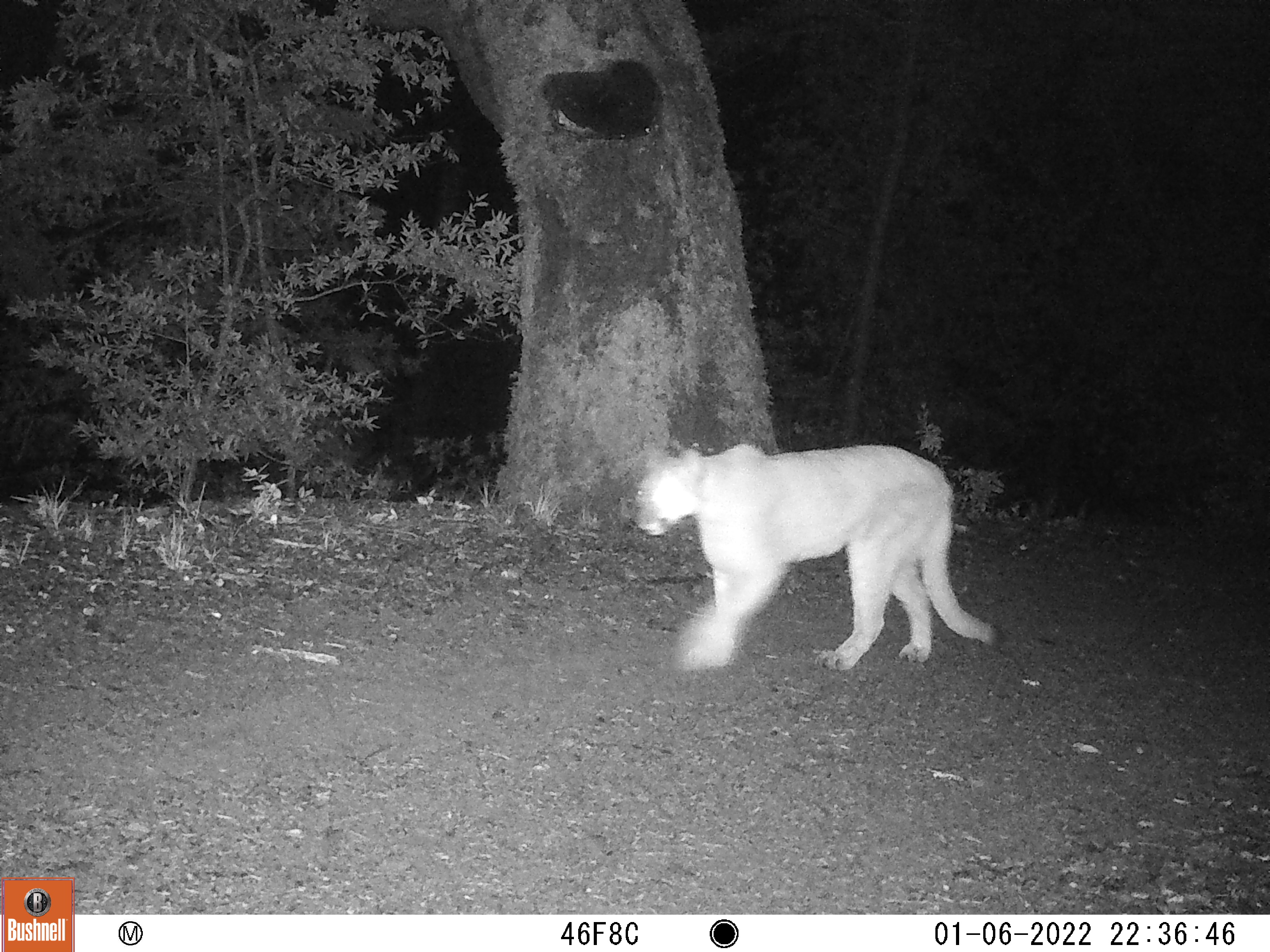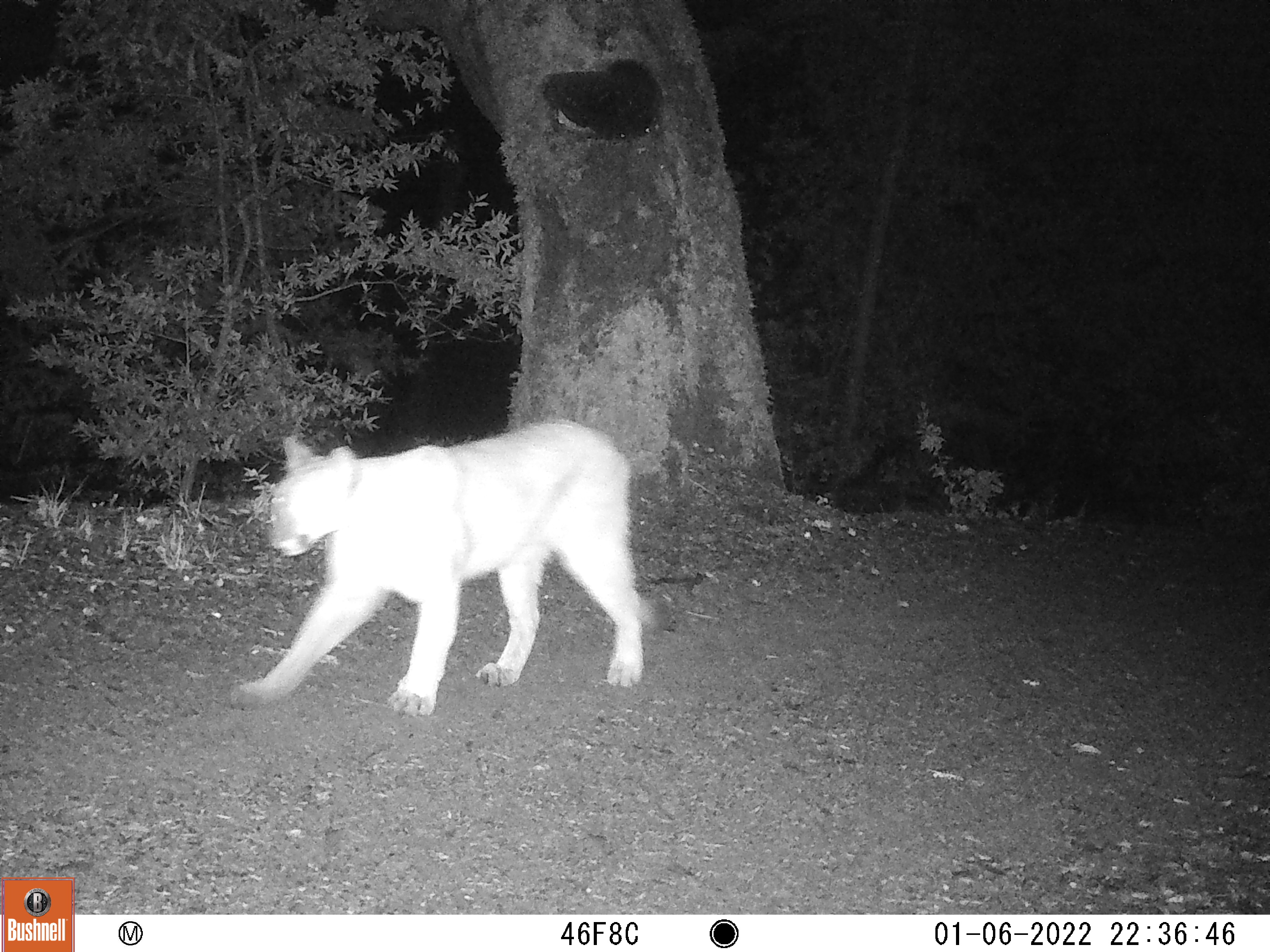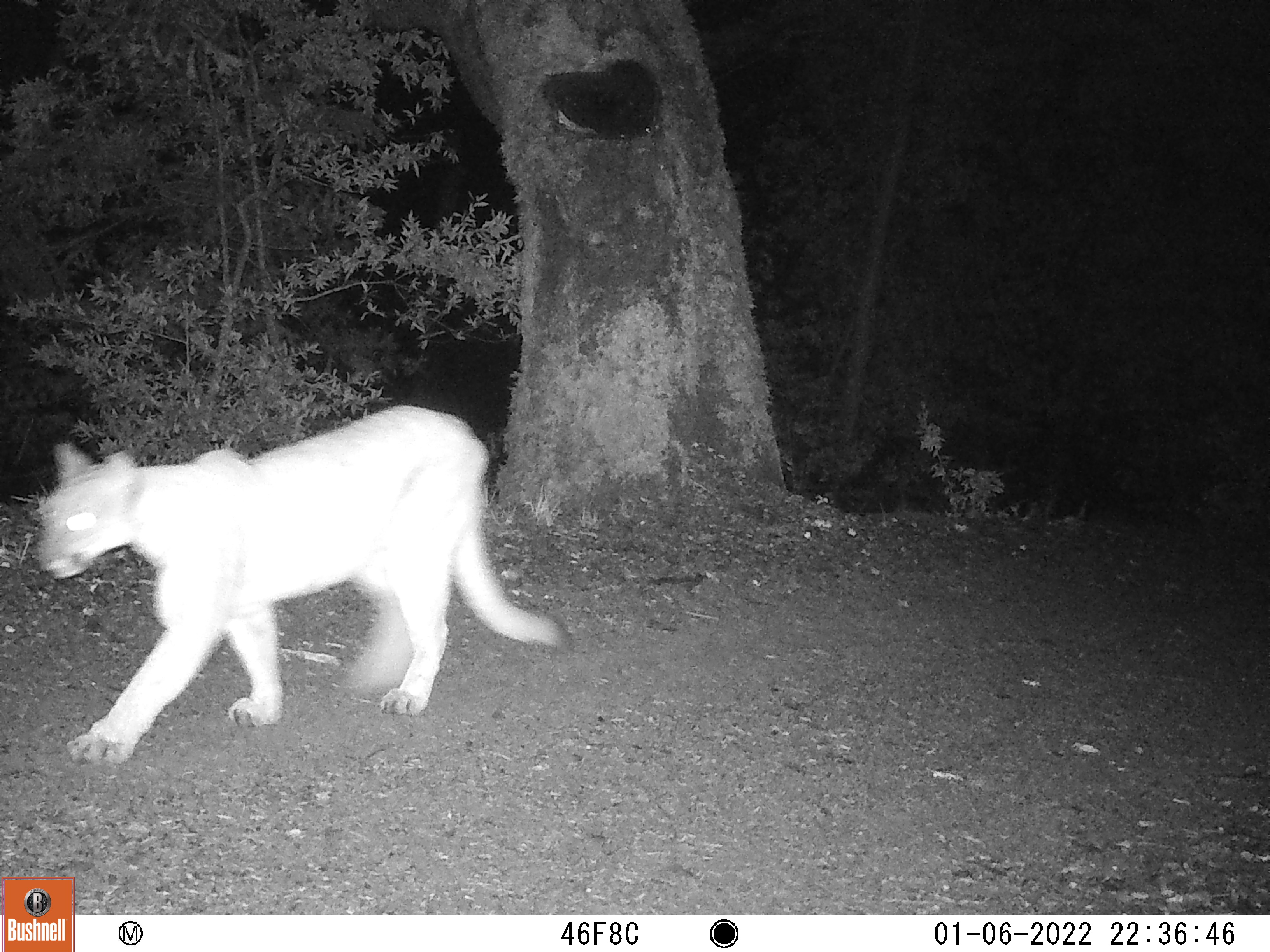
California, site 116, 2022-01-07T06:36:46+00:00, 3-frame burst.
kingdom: Animalia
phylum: Chordata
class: Mammalia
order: Carnivora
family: Felidae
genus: Puma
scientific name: Puma concolor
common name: puma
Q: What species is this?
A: Puma (Puma concolor).